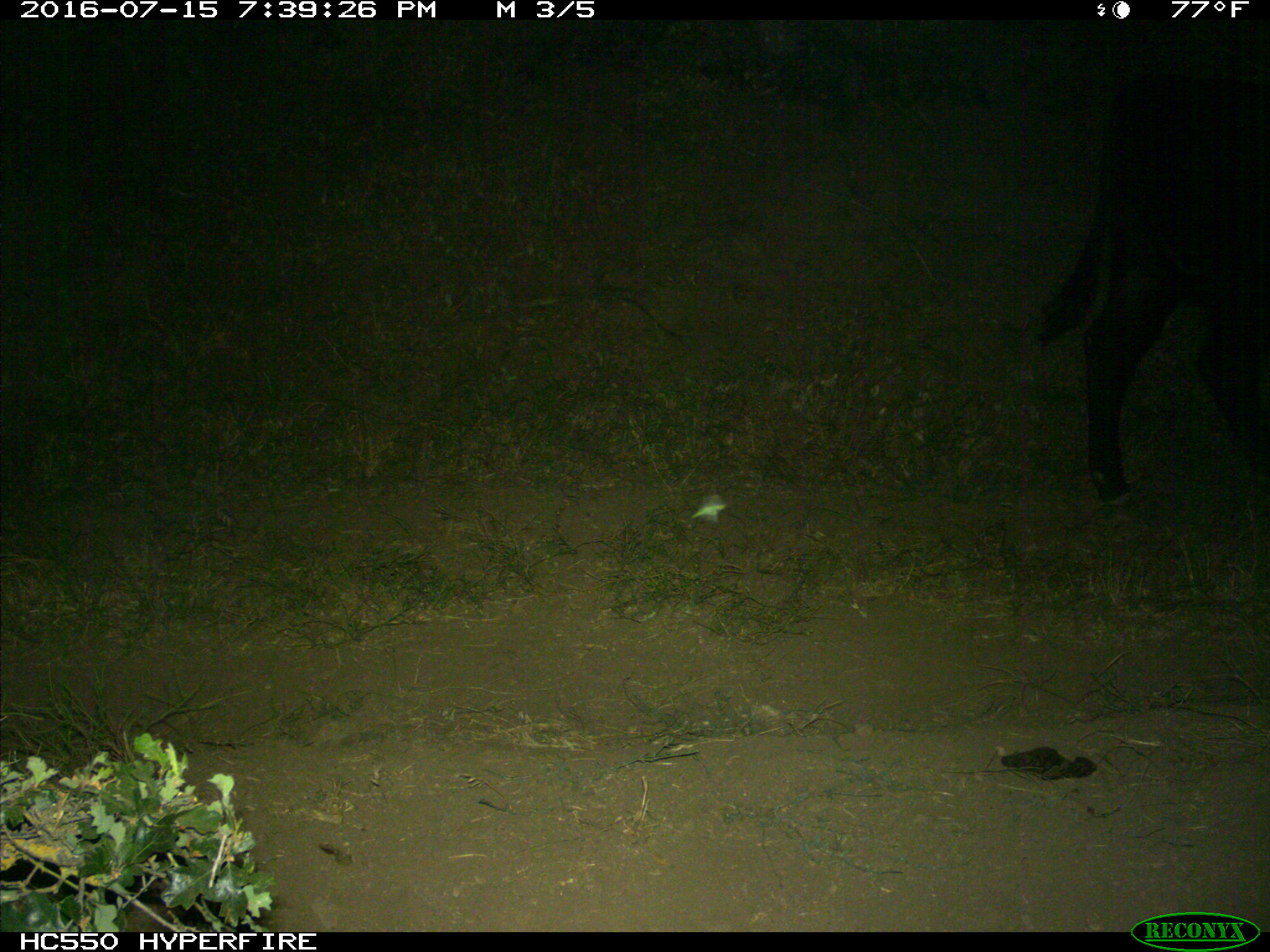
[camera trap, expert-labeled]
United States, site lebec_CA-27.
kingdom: Animalia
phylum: Chordata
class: Mammalia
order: Artiodactyla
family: Bovidae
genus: Bos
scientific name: Bos taurus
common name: domestic cow